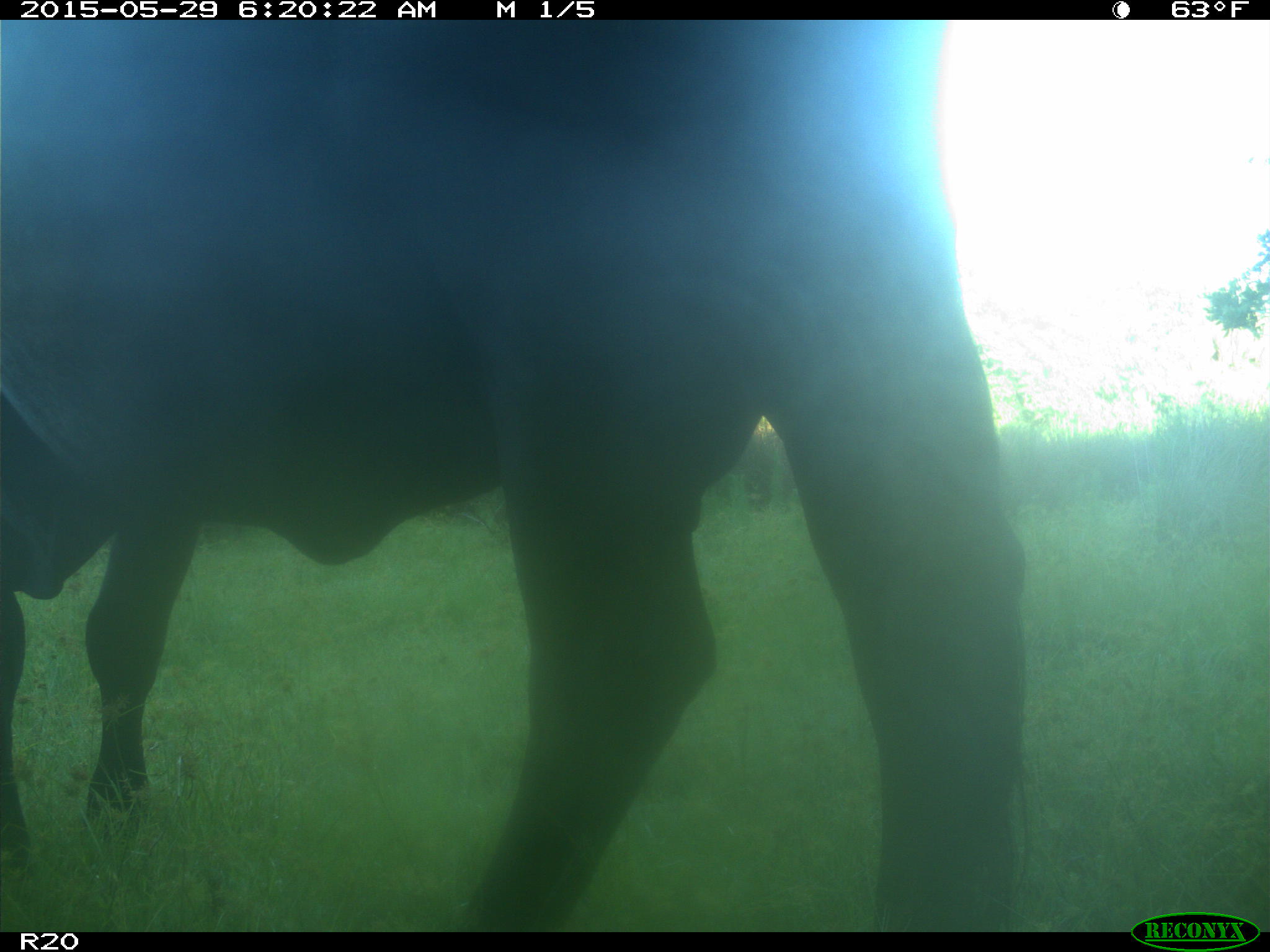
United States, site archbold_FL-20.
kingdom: Animalia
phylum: Chordata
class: Mammalia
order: Artiodactyla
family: Bovidae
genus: Bos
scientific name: Bos taurus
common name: domestic cow